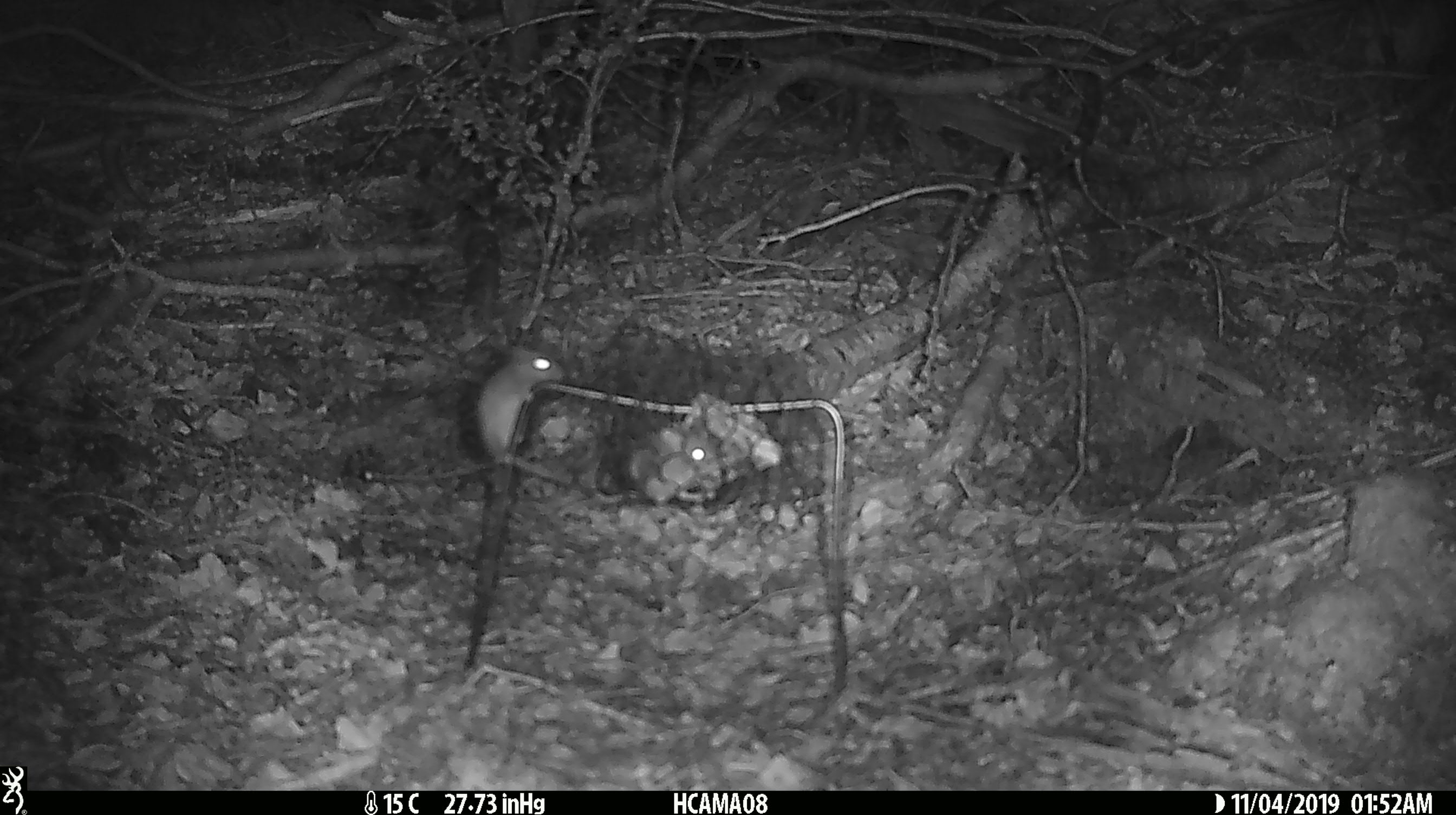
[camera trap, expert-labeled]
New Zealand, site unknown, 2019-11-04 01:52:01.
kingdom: Animalia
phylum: Chordata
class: Mammalia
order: Rodentia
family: Muridae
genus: Mus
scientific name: Mus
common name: mouse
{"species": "mouse (Mus)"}